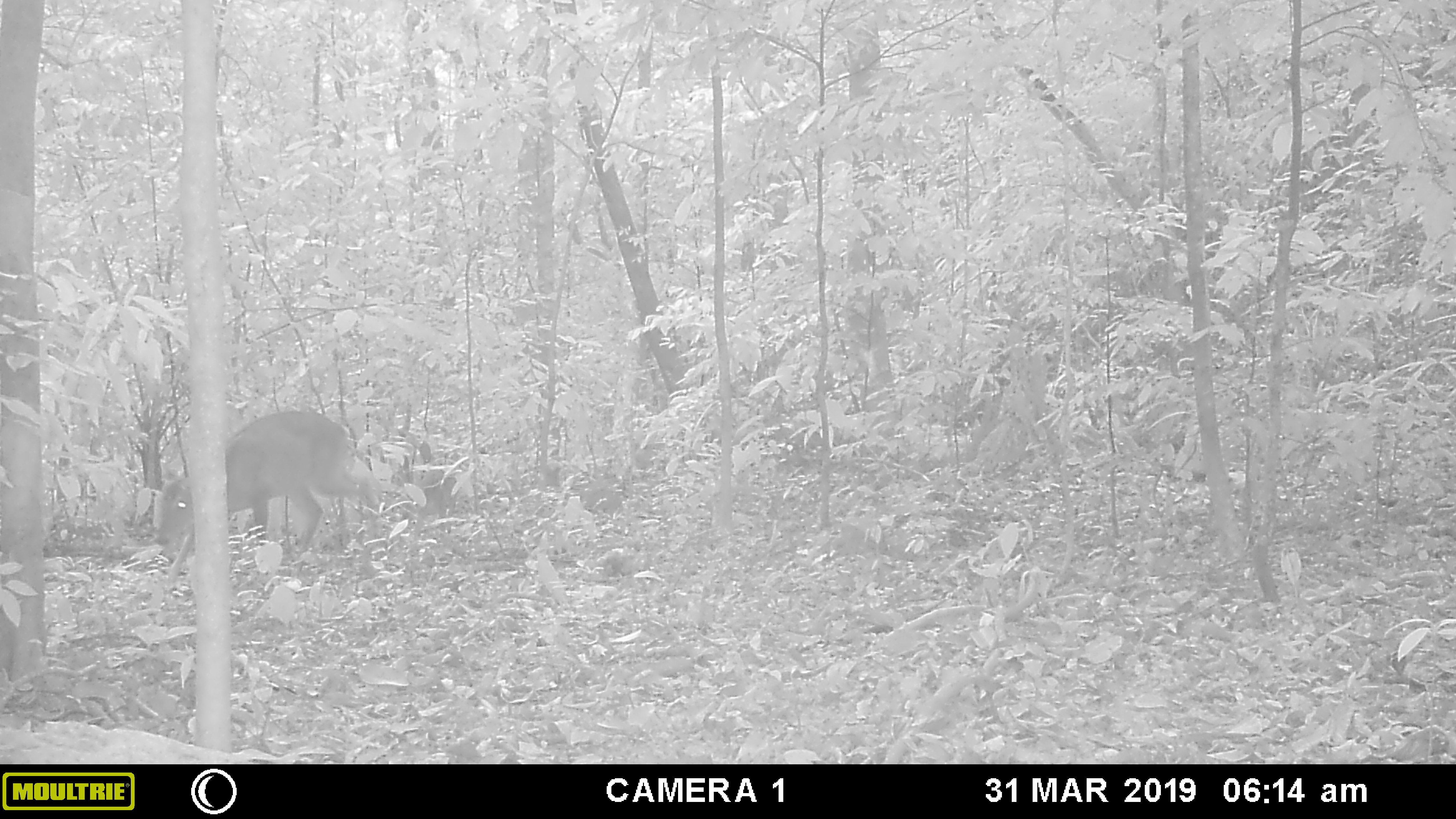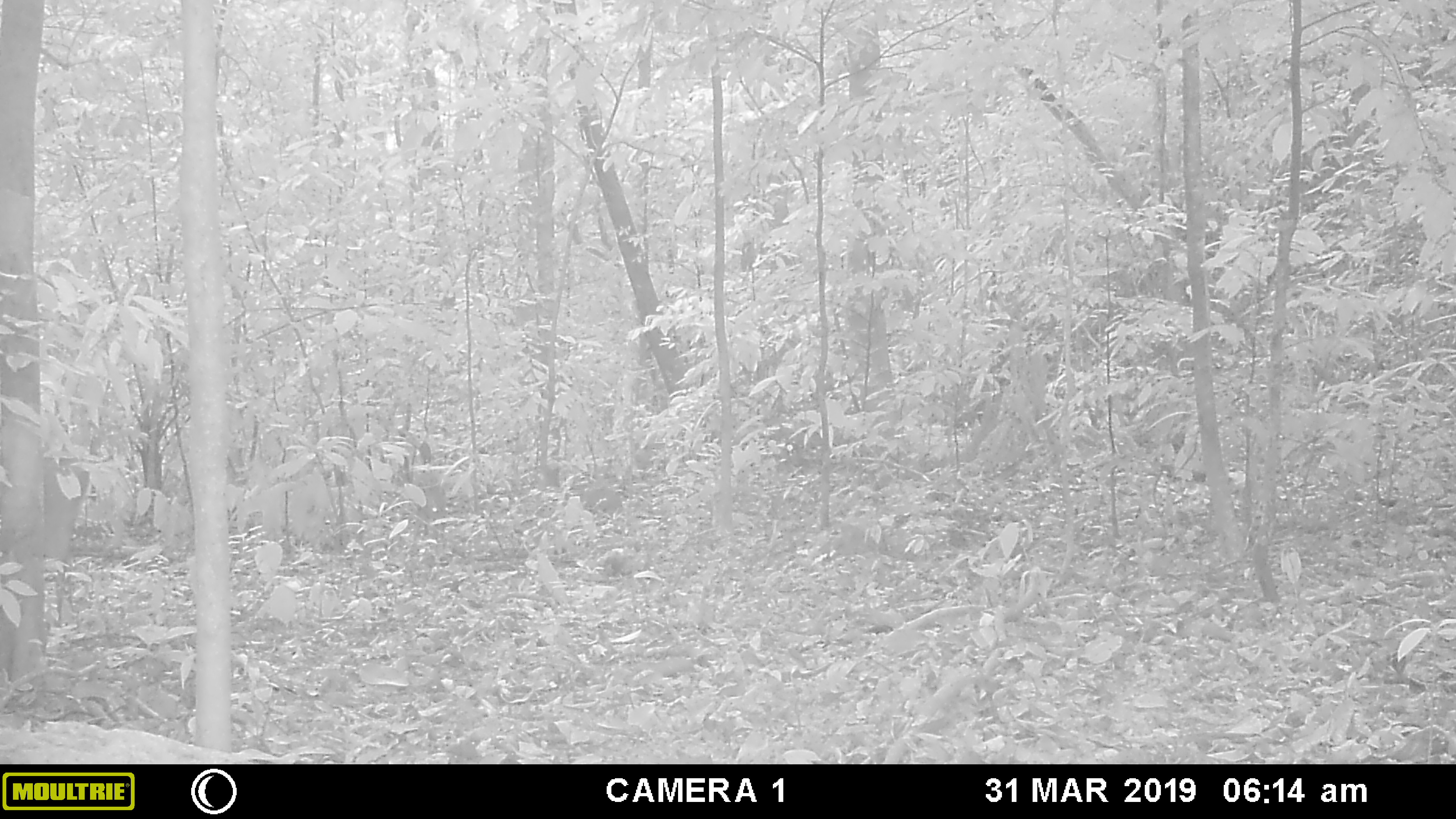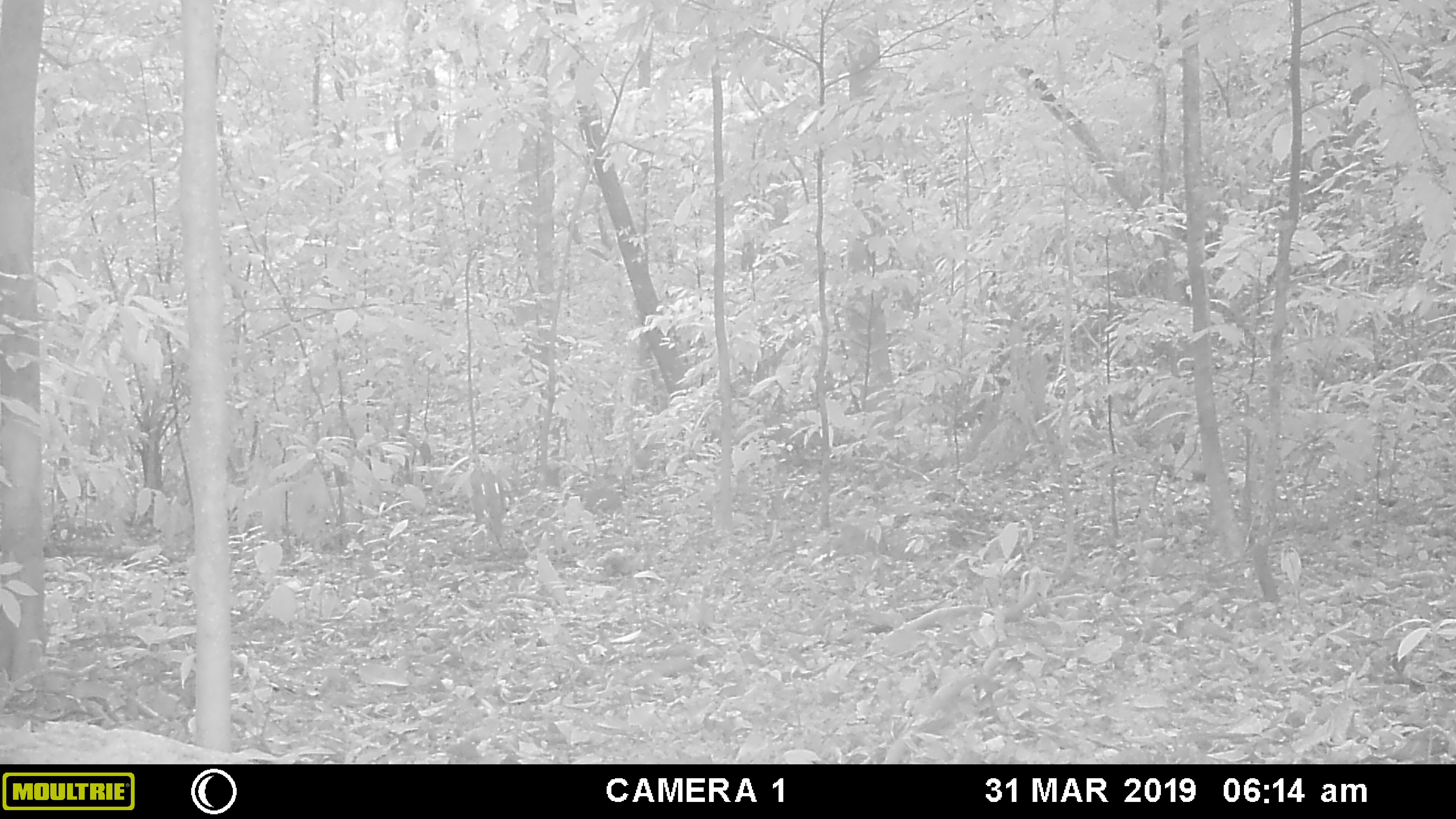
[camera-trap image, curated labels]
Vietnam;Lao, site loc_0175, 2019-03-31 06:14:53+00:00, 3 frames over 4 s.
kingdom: Animalia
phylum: Chordata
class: Mammalia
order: Artiodactyla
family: Cervidae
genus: Muntiacus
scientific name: Muntiacus vuquangensis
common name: large-antlered muntjac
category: large antlered muntjac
Large antlered muntjac (large-antlered muntjac) (Muntiacus vuquangensis). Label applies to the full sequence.